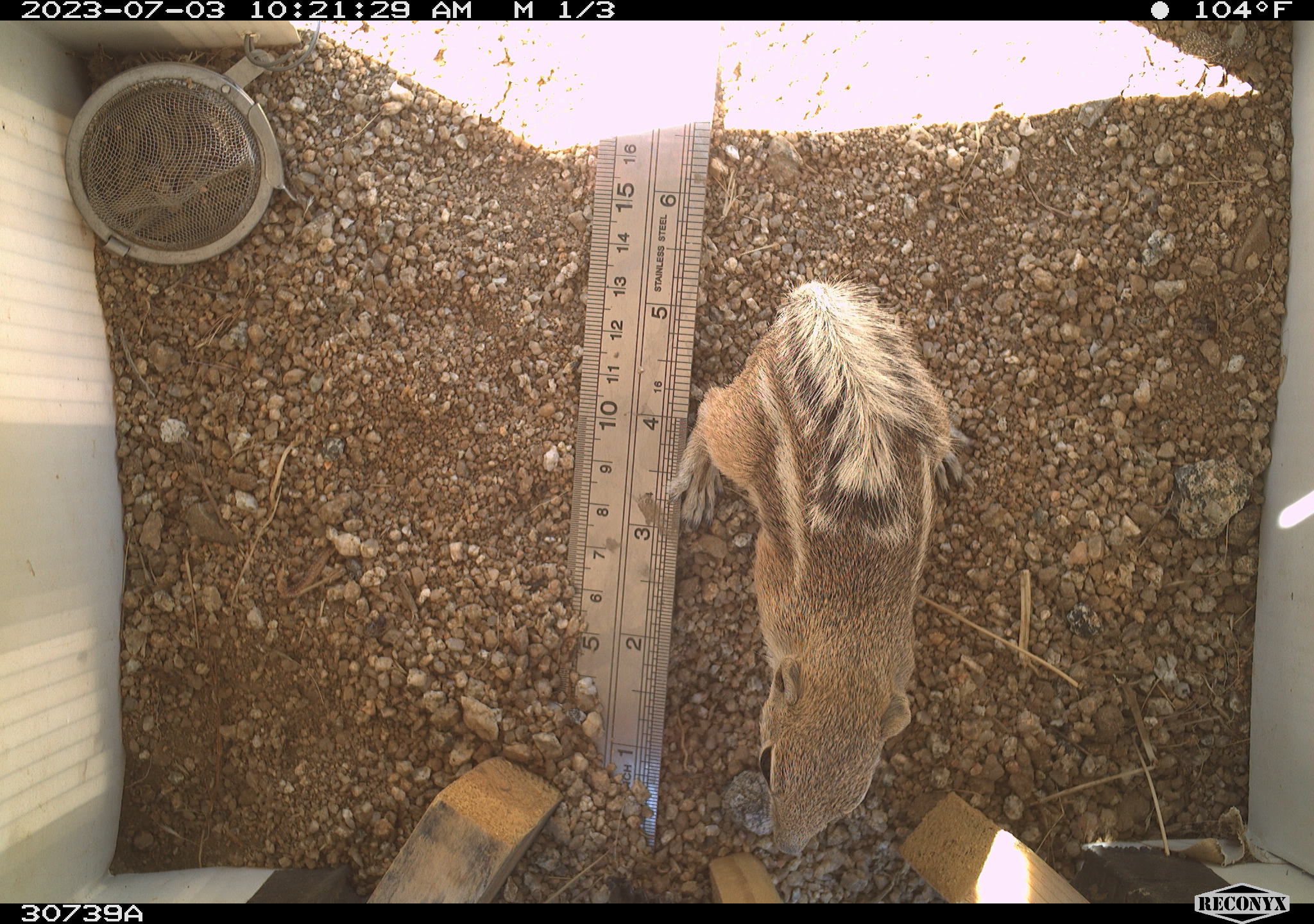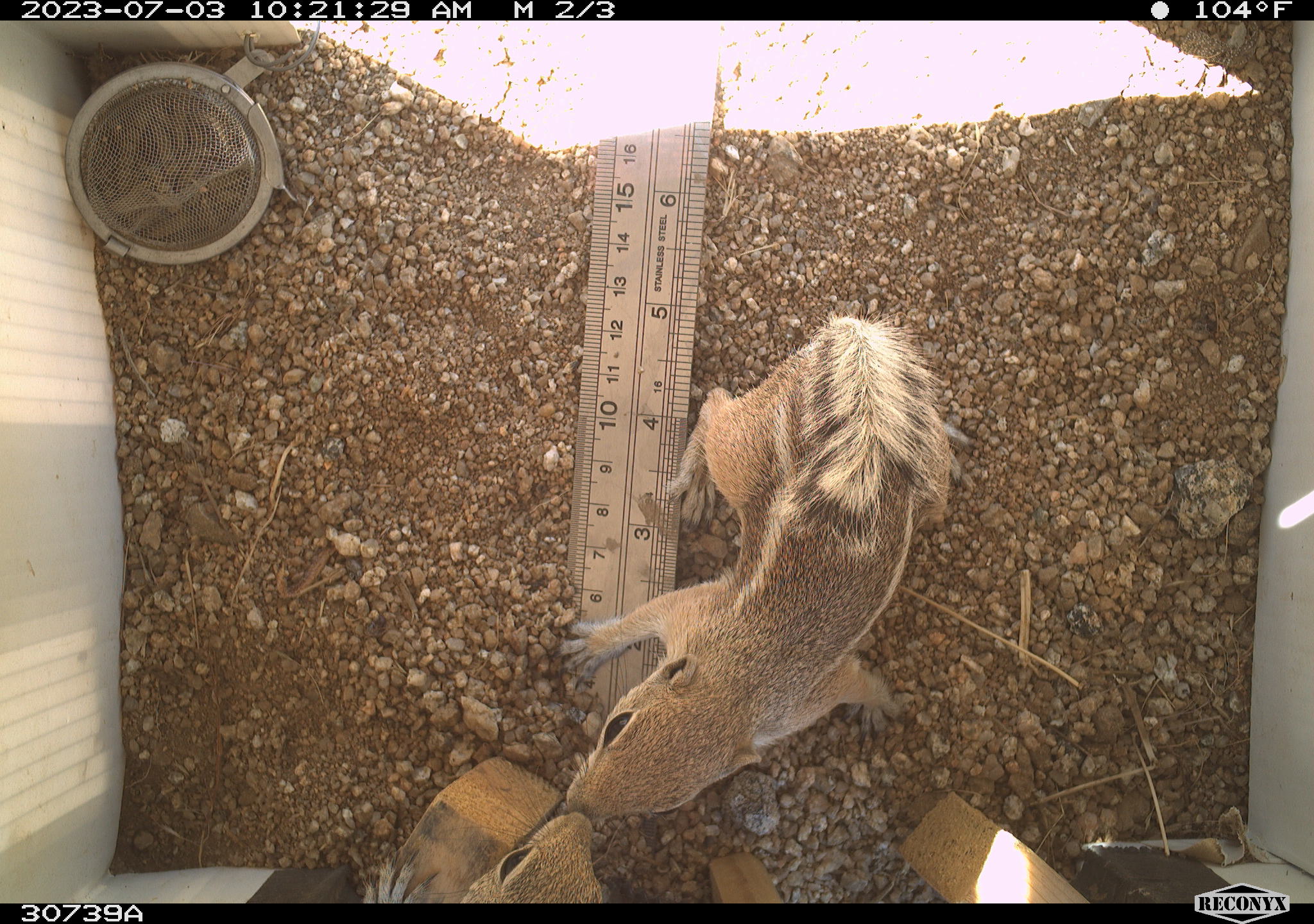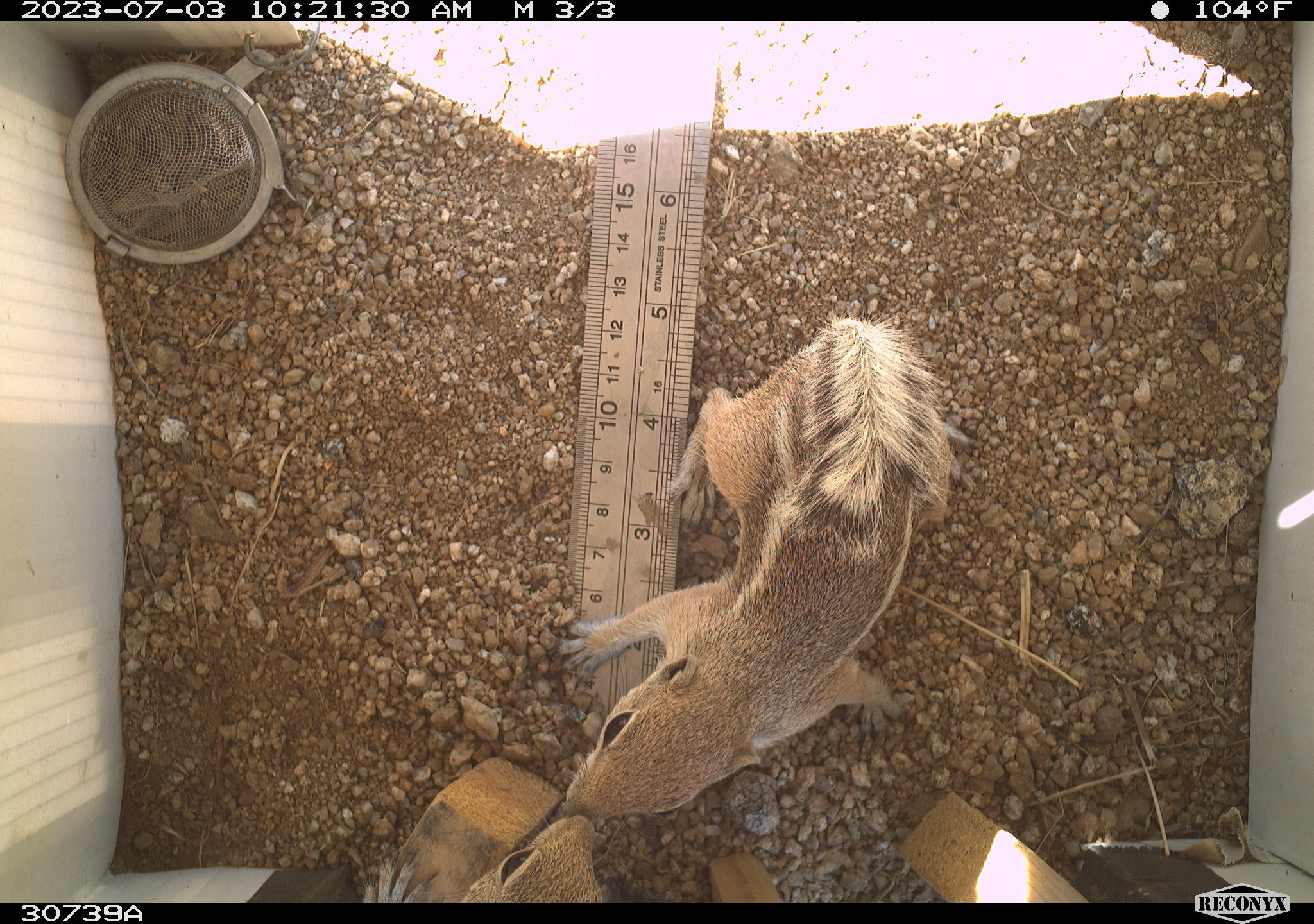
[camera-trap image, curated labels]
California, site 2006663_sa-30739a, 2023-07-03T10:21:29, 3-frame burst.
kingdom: Animalia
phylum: Chordata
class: Mammalia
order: Rodentia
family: Sciuridae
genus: Ammospermophilus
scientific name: Ammospermophilus leucurus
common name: white-tailed antelope squirrel